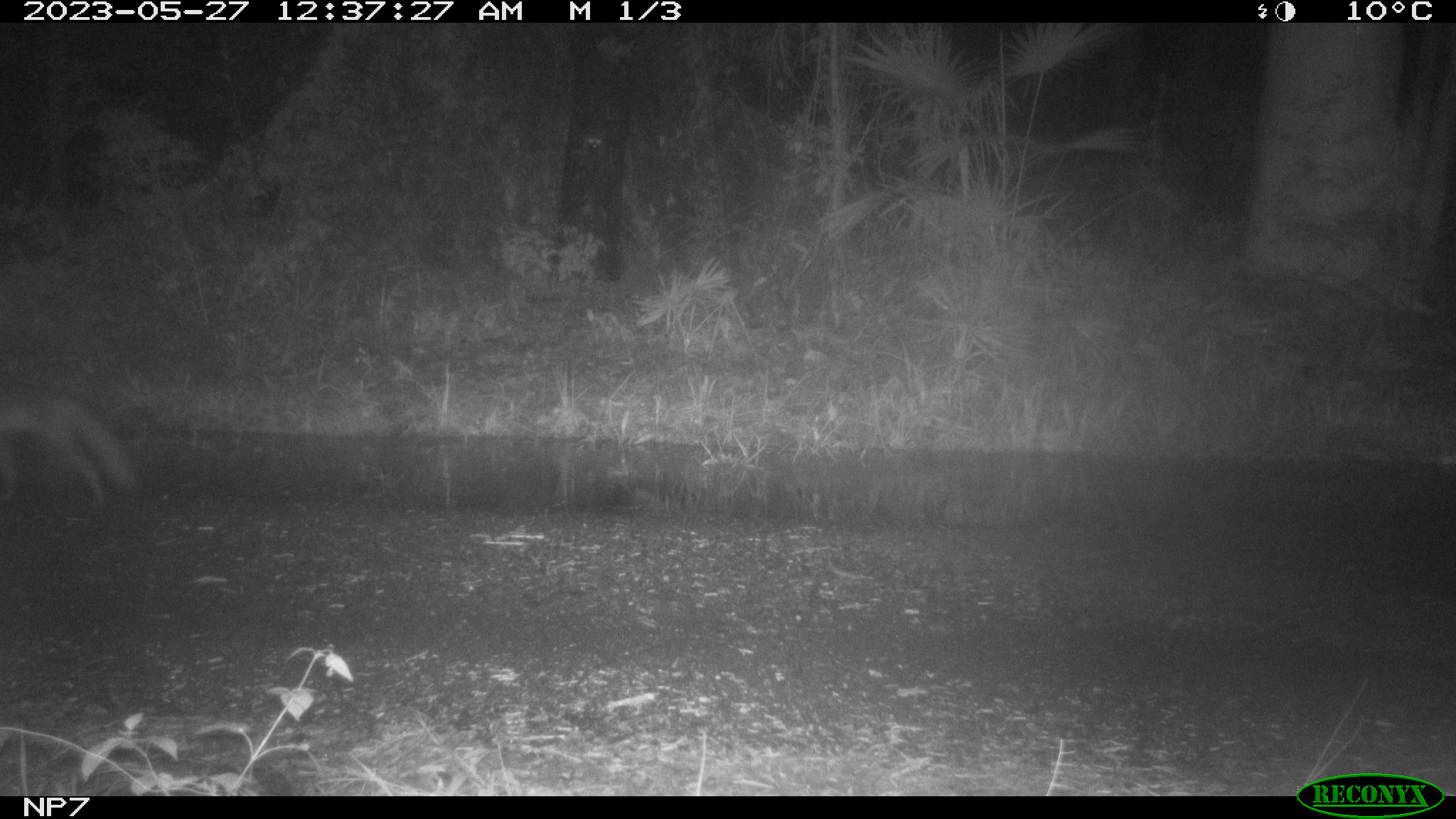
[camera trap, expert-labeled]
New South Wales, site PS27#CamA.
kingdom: Animalia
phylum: Chordata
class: Mammalia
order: Carnivora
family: Canidae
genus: Vulpes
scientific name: Vulpes vulpes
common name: red fox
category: fox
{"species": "fox (red fox) (Vulpes vulpes)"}